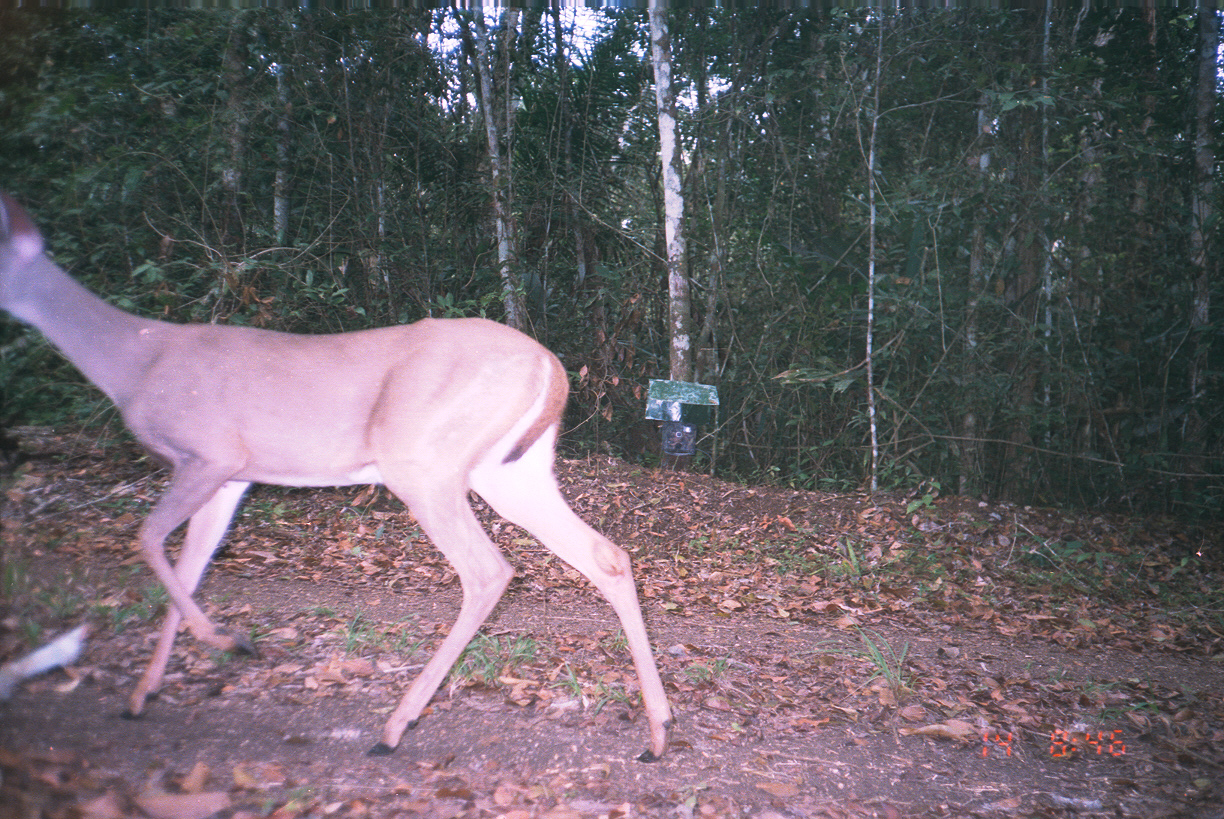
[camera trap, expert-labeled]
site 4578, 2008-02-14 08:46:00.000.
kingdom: Animalia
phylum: Chordata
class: Mammalia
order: Artiodactyla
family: Cervidae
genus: Odocoileus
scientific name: Odocoileus virginianus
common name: white-tailed deer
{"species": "Odocoileus virginianus (white-tailed deer)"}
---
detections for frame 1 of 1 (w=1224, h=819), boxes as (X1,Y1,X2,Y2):
odocoileus virginianus: (2,186,674,761)